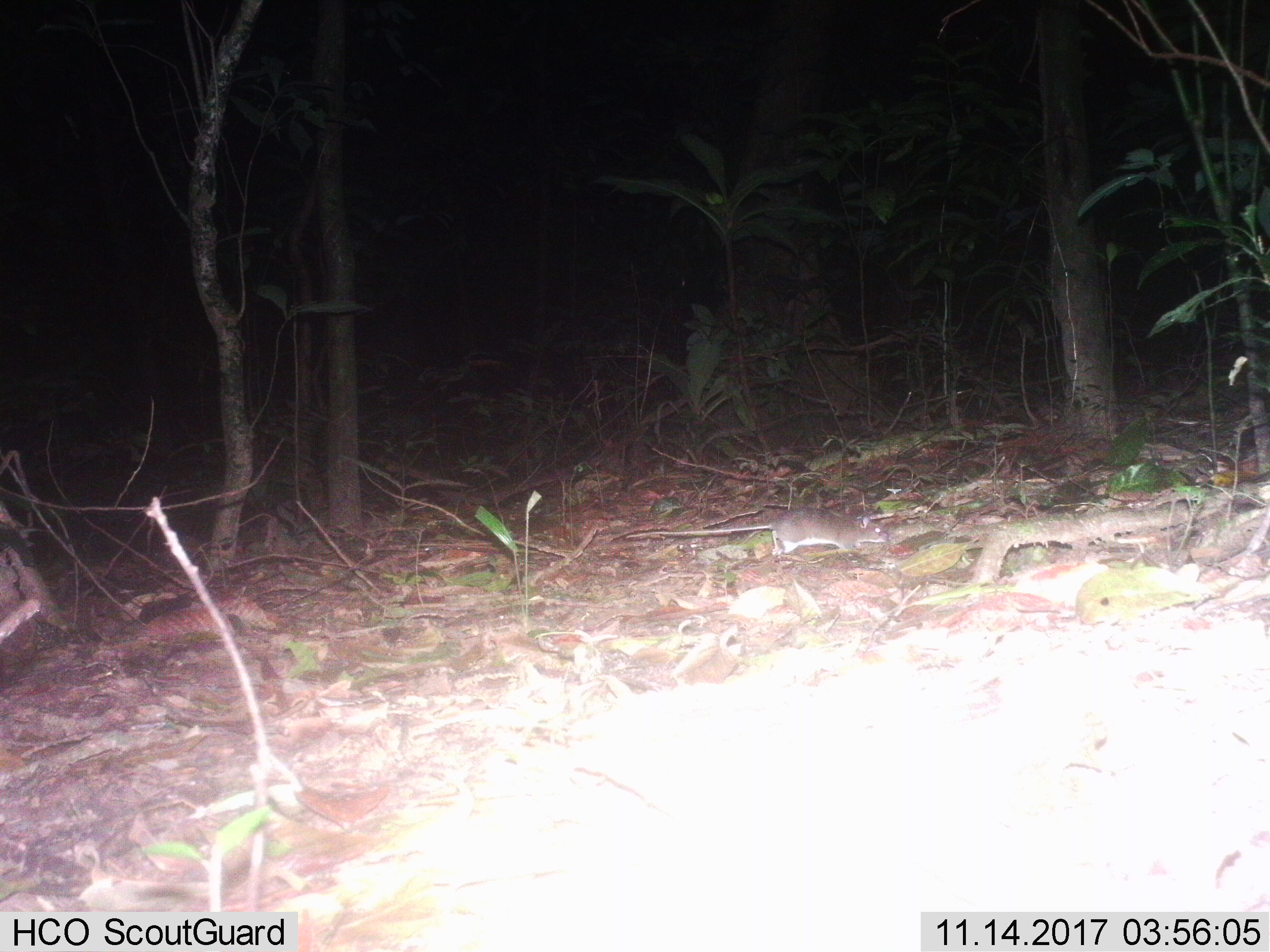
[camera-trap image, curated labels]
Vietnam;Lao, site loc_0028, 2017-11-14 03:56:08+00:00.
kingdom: Animalia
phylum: Chordata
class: Mammalia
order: Rodentia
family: Muridae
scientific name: Muridae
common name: old-world mice and rats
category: unidentified murid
Unidentified murid (old-world mice and rats) (Muridae). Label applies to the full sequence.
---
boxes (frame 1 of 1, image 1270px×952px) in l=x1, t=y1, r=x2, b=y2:
unidentified murid: l=625, t=506, r=890, b=554